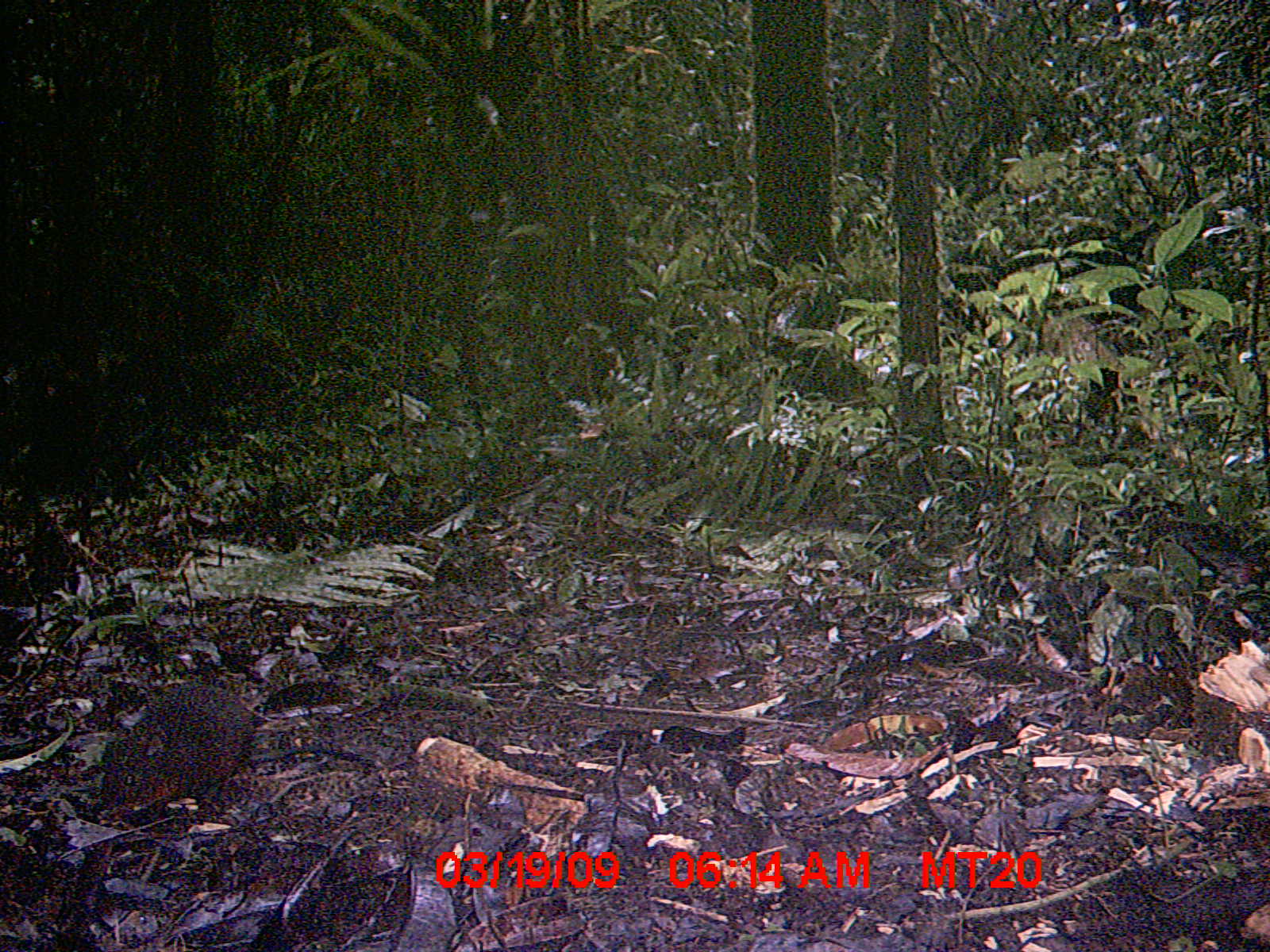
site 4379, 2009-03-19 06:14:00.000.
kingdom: Animalia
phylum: Chordata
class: Mammalia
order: Rodentia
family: Nesomyidae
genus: Nesomys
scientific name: Nesomys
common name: nesomys rodents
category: nesomys sp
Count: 1.